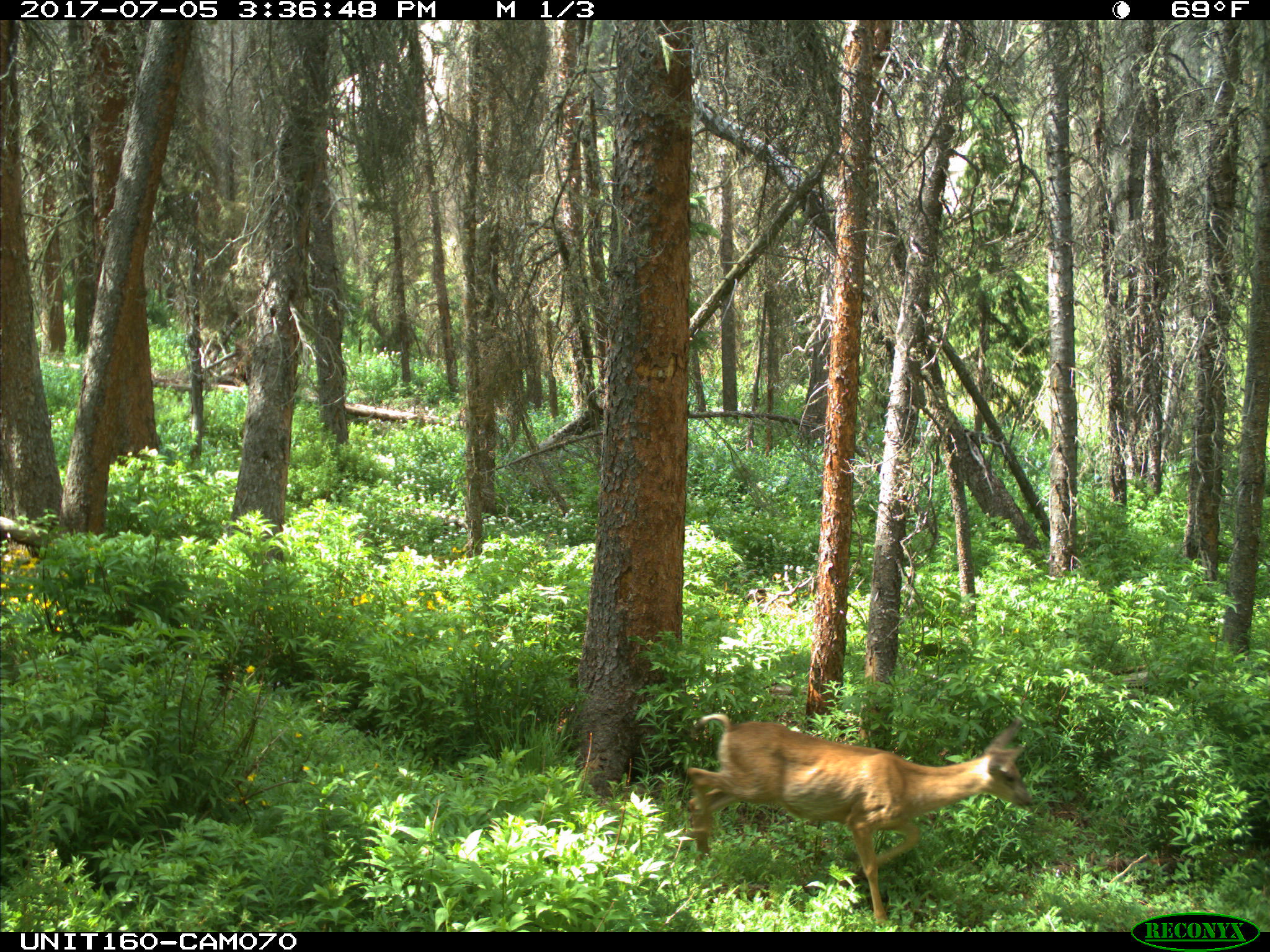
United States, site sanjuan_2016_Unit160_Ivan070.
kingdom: Animalia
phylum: Chordata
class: Mammalia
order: Artiodactyla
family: Cervidae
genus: Odocoileus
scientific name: Odocoileus hemionus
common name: mule deer